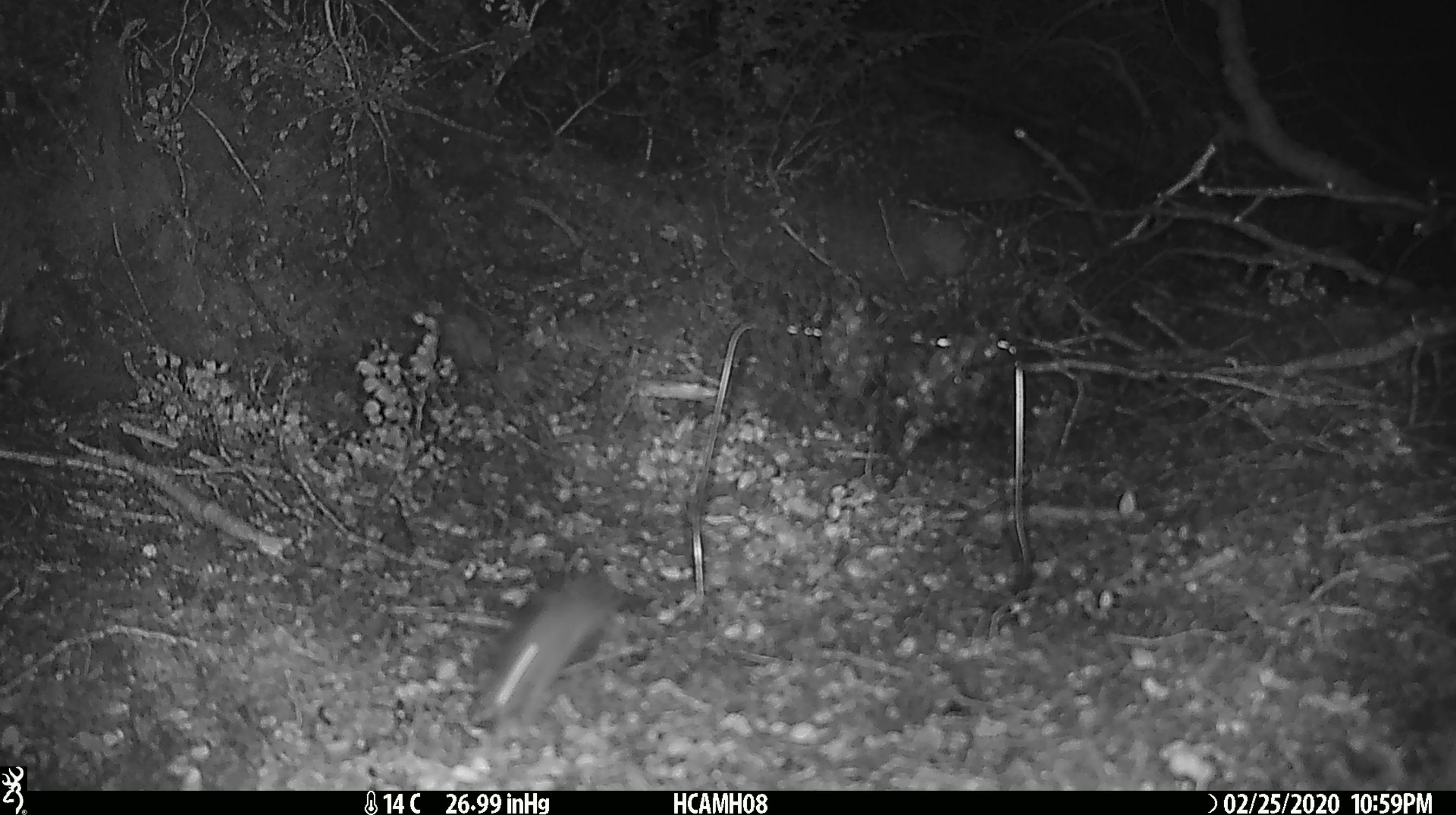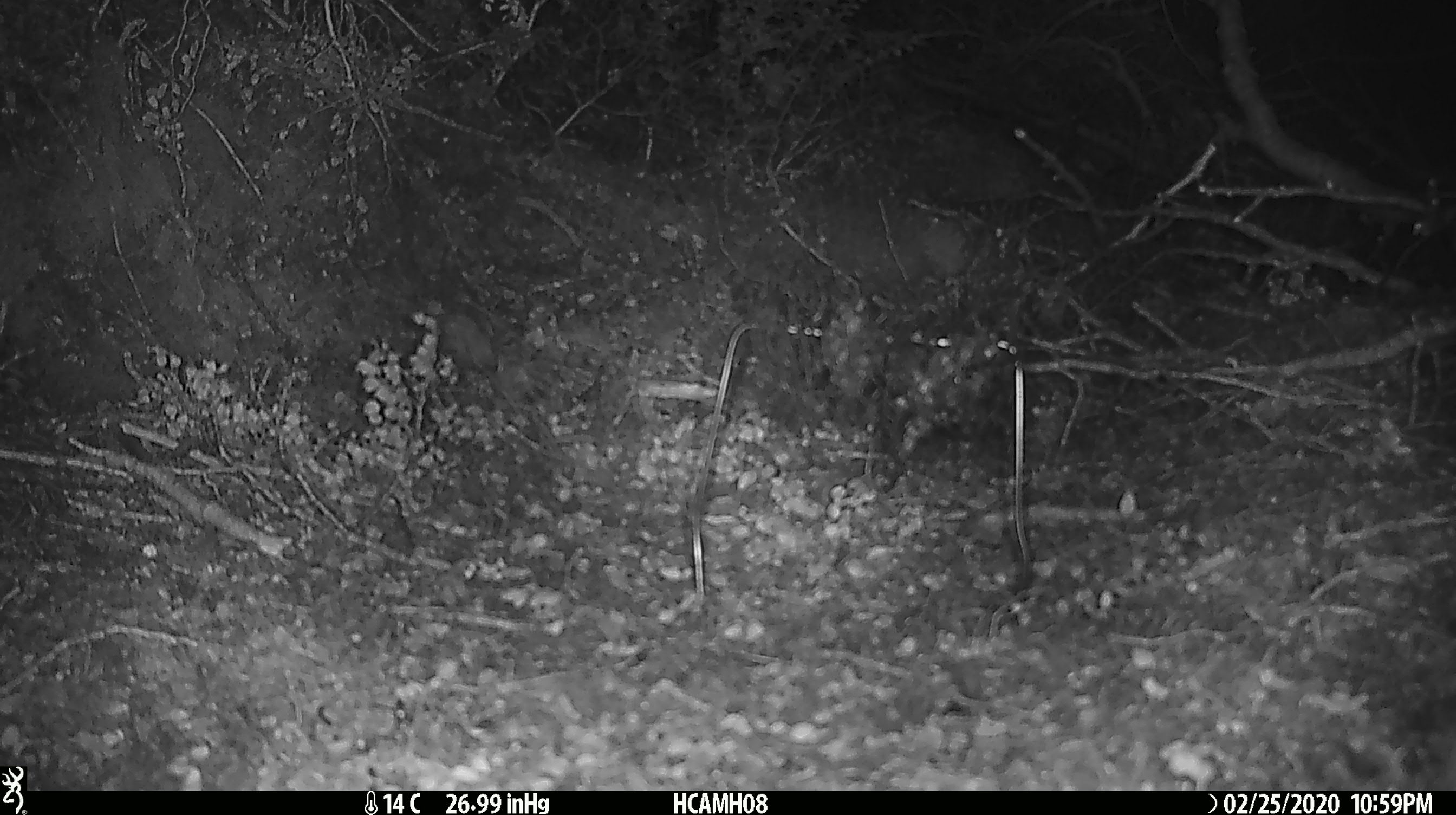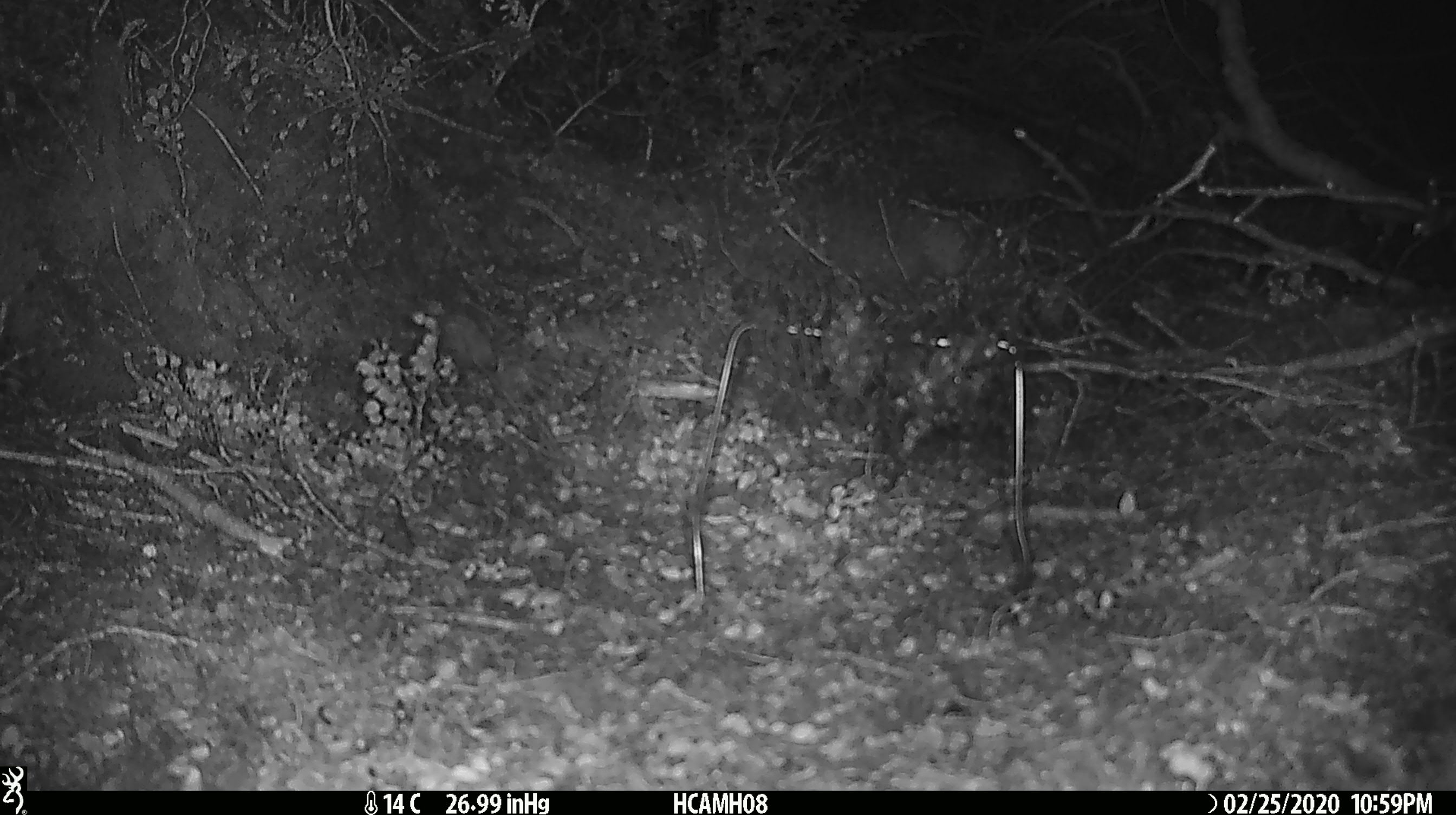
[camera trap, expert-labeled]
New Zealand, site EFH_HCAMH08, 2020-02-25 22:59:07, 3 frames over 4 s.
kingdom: Animalia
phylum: Chordata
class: Mammalia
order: Rodentia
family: Muridae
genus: Mus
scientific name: Mus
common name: mouse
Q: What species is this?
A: Mouse (Mus).